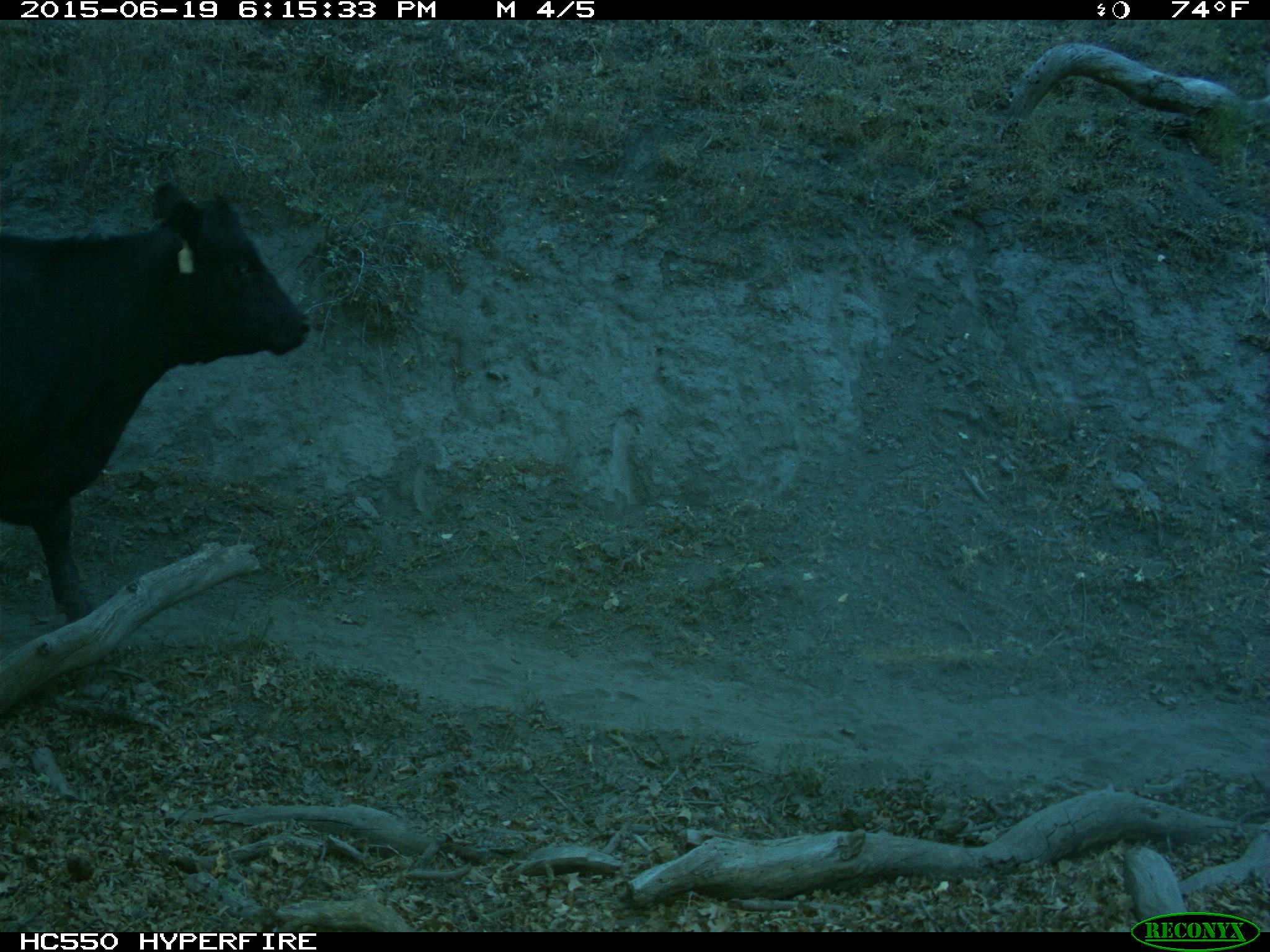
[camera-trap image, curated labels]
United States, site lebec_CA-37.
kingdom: Animalia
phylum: Chordata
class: Mammalia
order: Artiodactyla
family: Bovidae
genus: Bos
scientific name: Bos taurus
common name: domestic cow